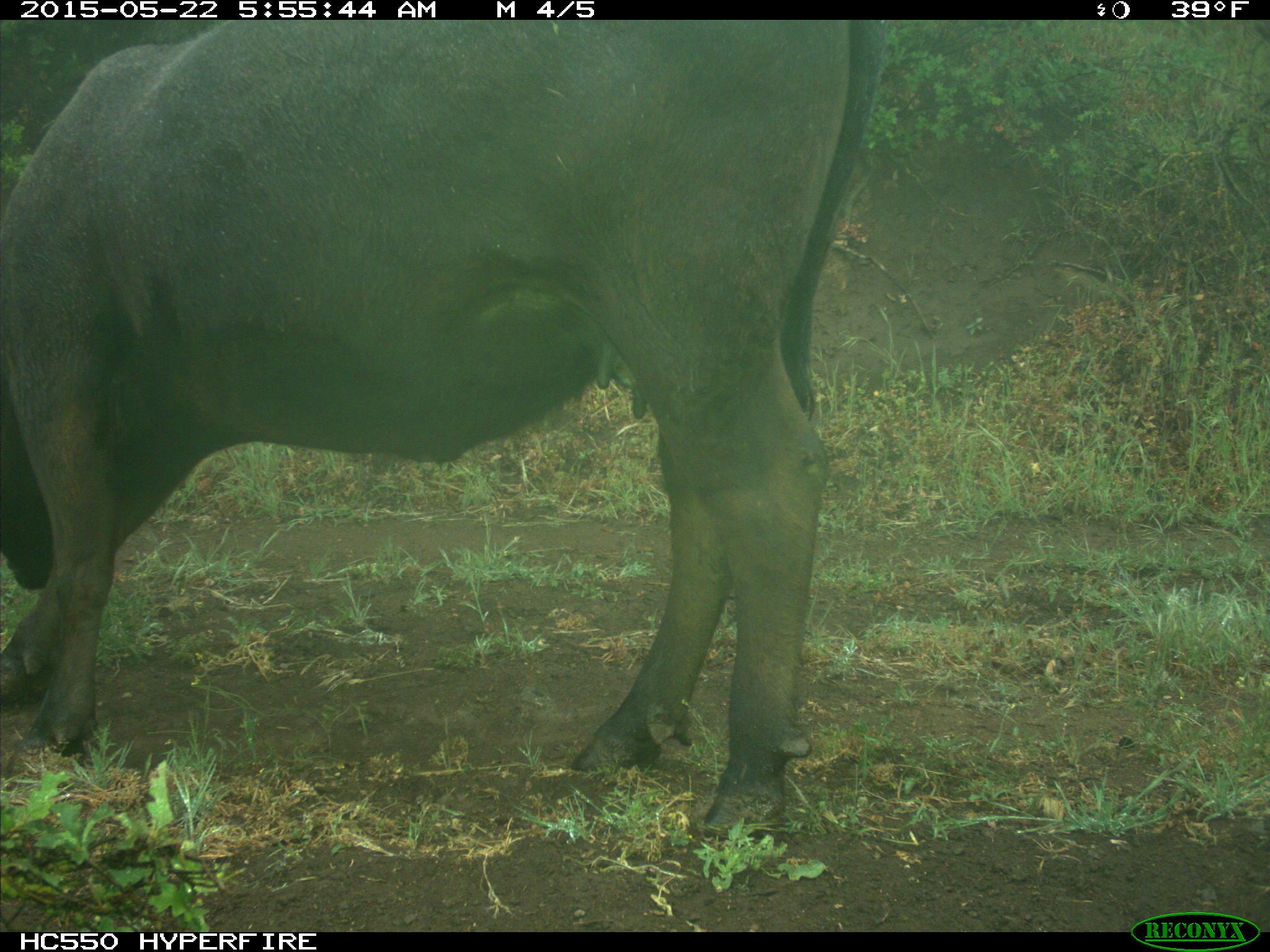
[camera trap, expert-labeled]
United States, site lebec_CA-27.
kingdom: Animalia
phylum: Chordata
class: Mammalia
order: Artiodactyla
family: Bovidae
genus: Bos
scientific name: Bos taurus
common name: domestic cow